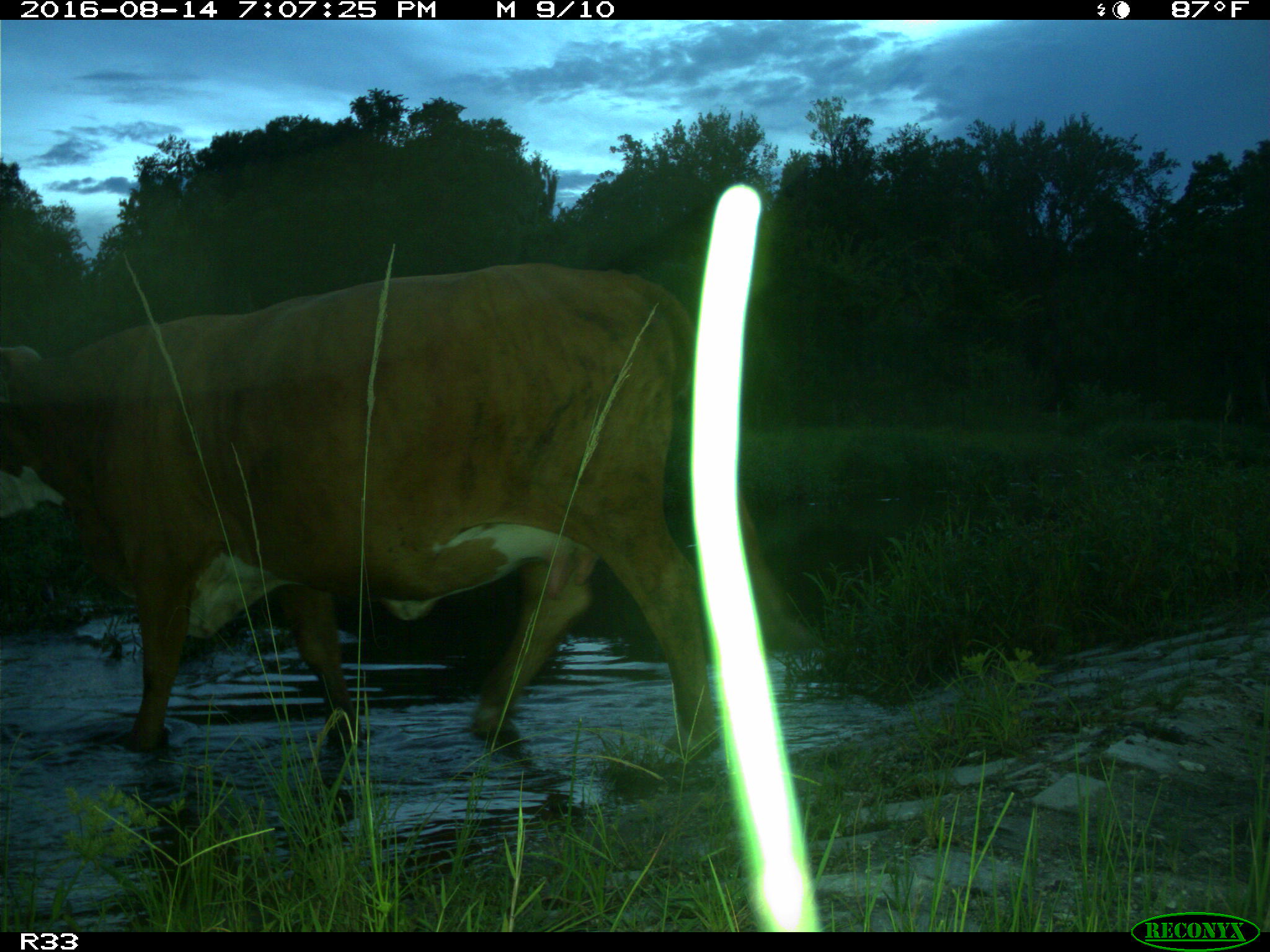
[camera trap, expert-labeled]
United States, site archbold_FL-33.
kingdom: Animalia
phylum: Chordata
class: Mammalia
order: Artiodactyla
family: Bovidae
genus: Bos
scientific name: Bos taurus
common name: domestic cow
Bos taurus (domestic cow).